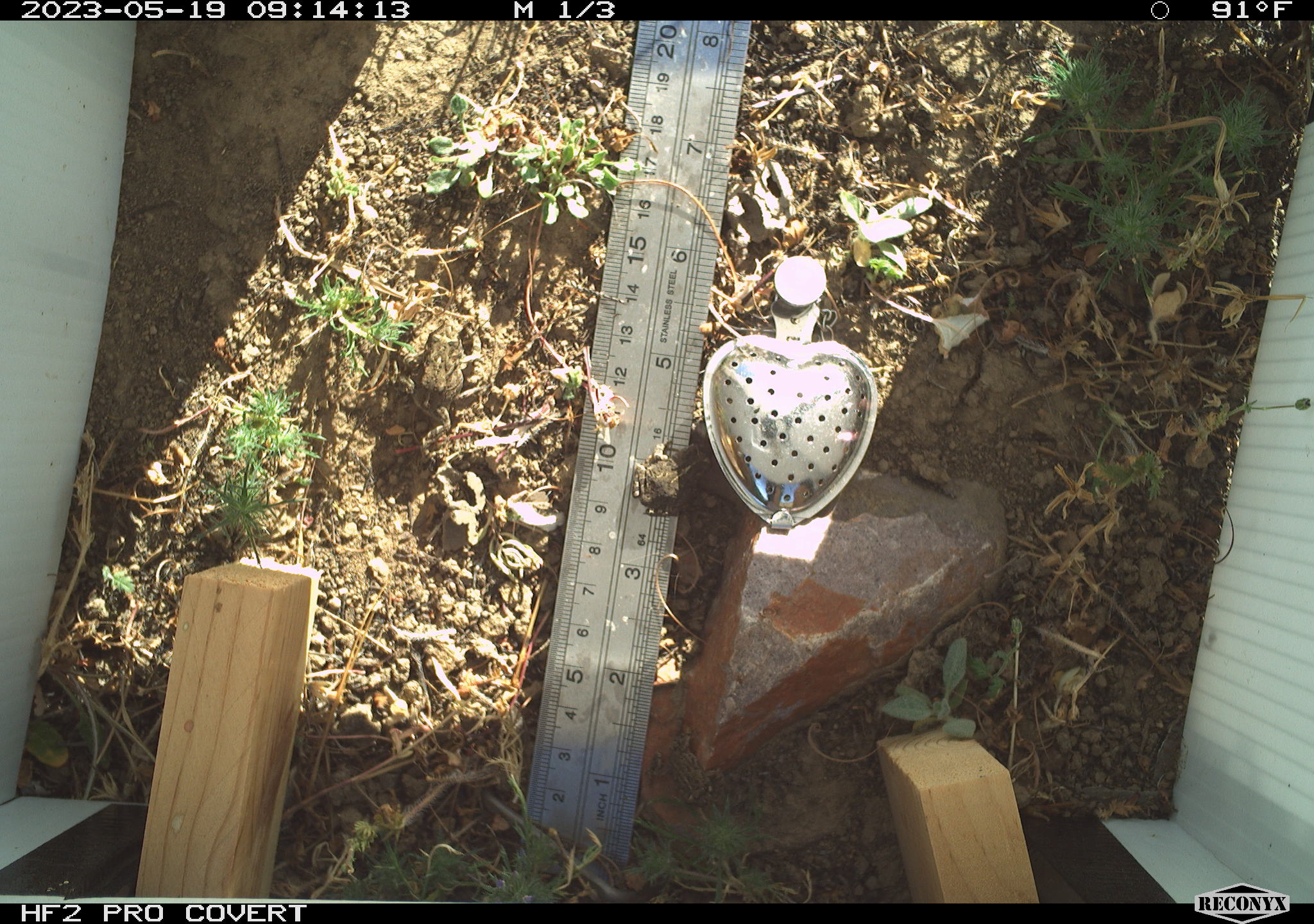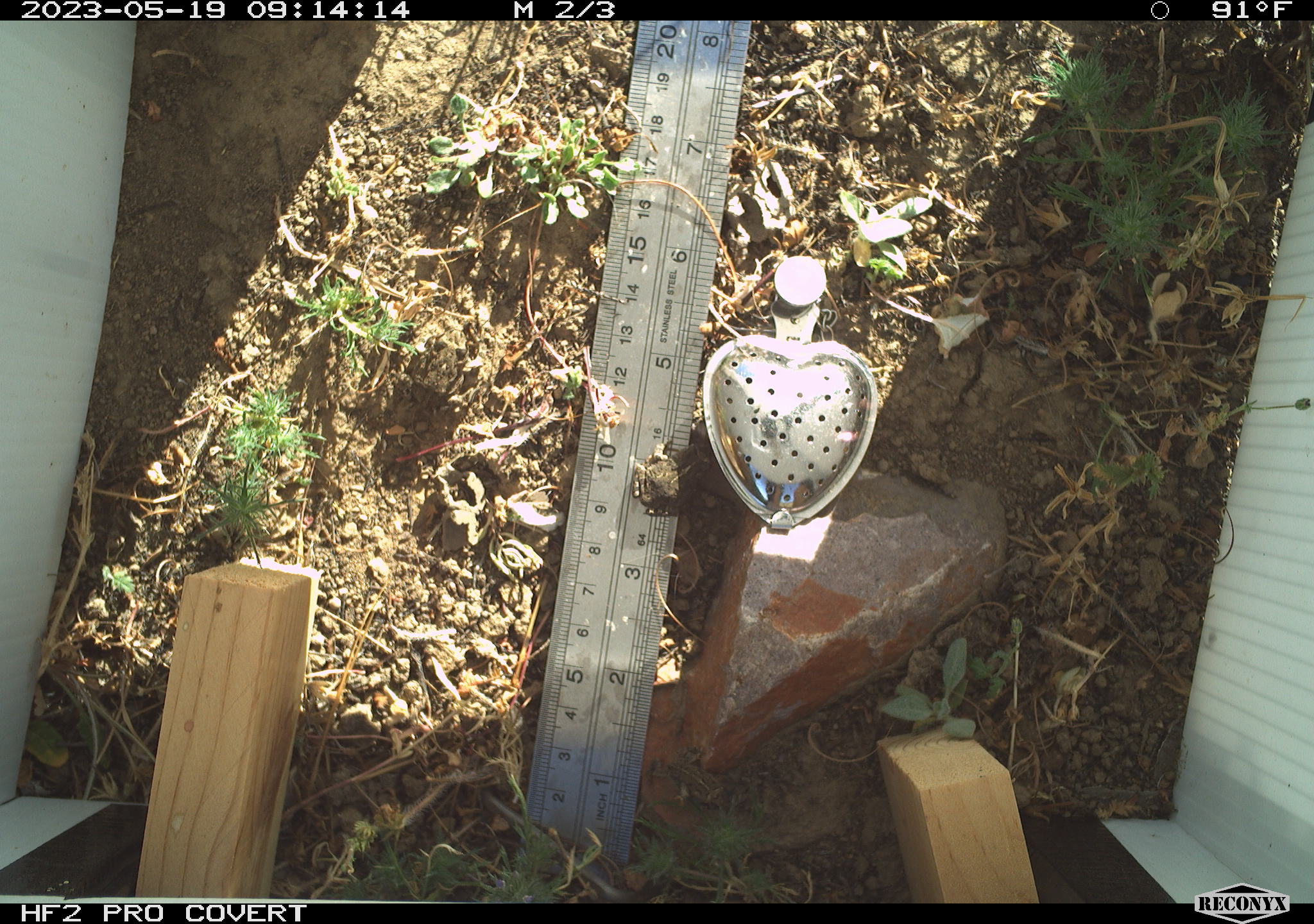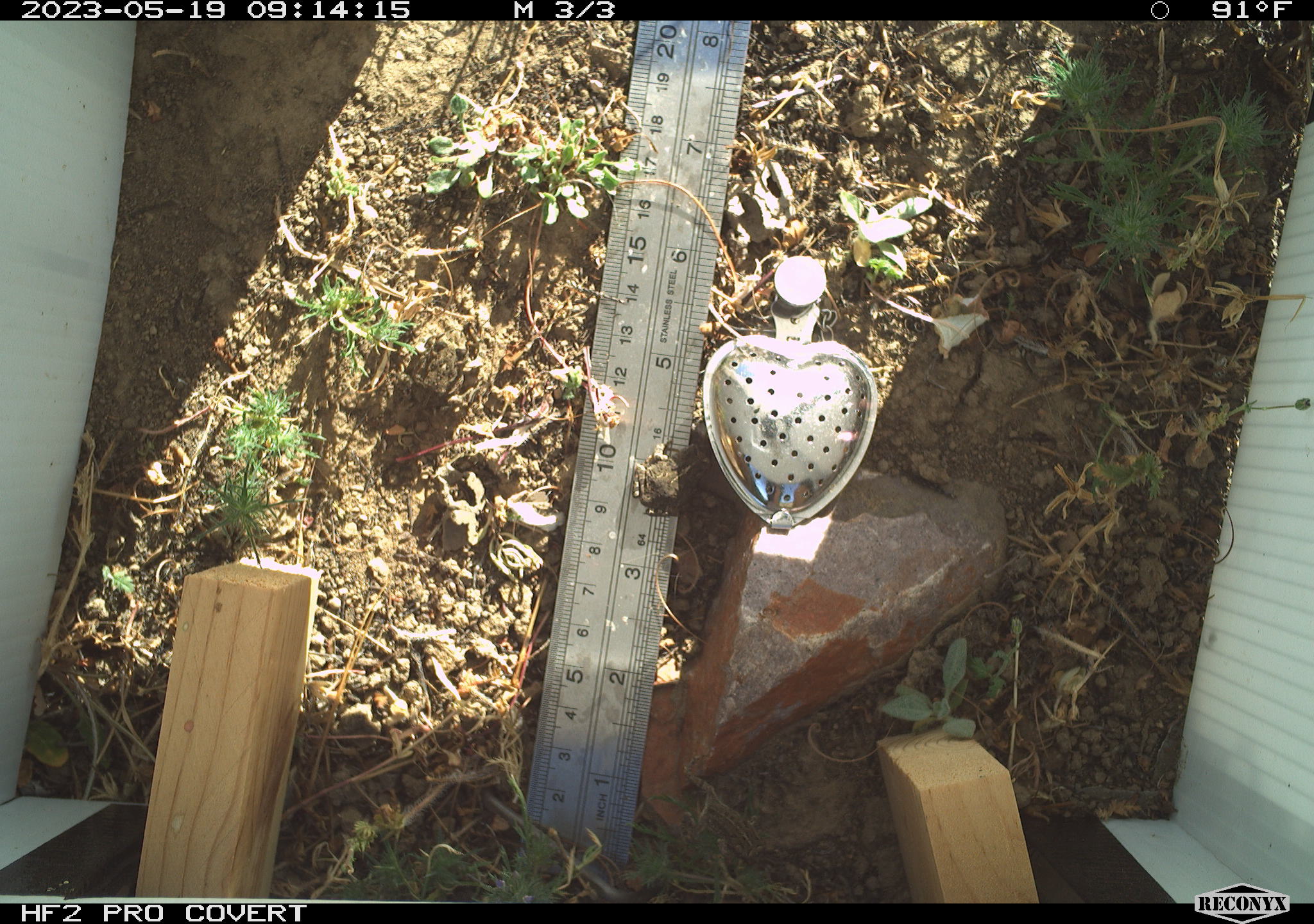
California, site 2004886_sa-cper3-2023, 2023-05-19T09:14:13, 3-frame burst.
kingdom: Animalia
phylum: Chordata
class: Amphibia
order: Anura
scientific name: Anura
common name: frogs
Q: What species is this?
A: Frogs (Anura).